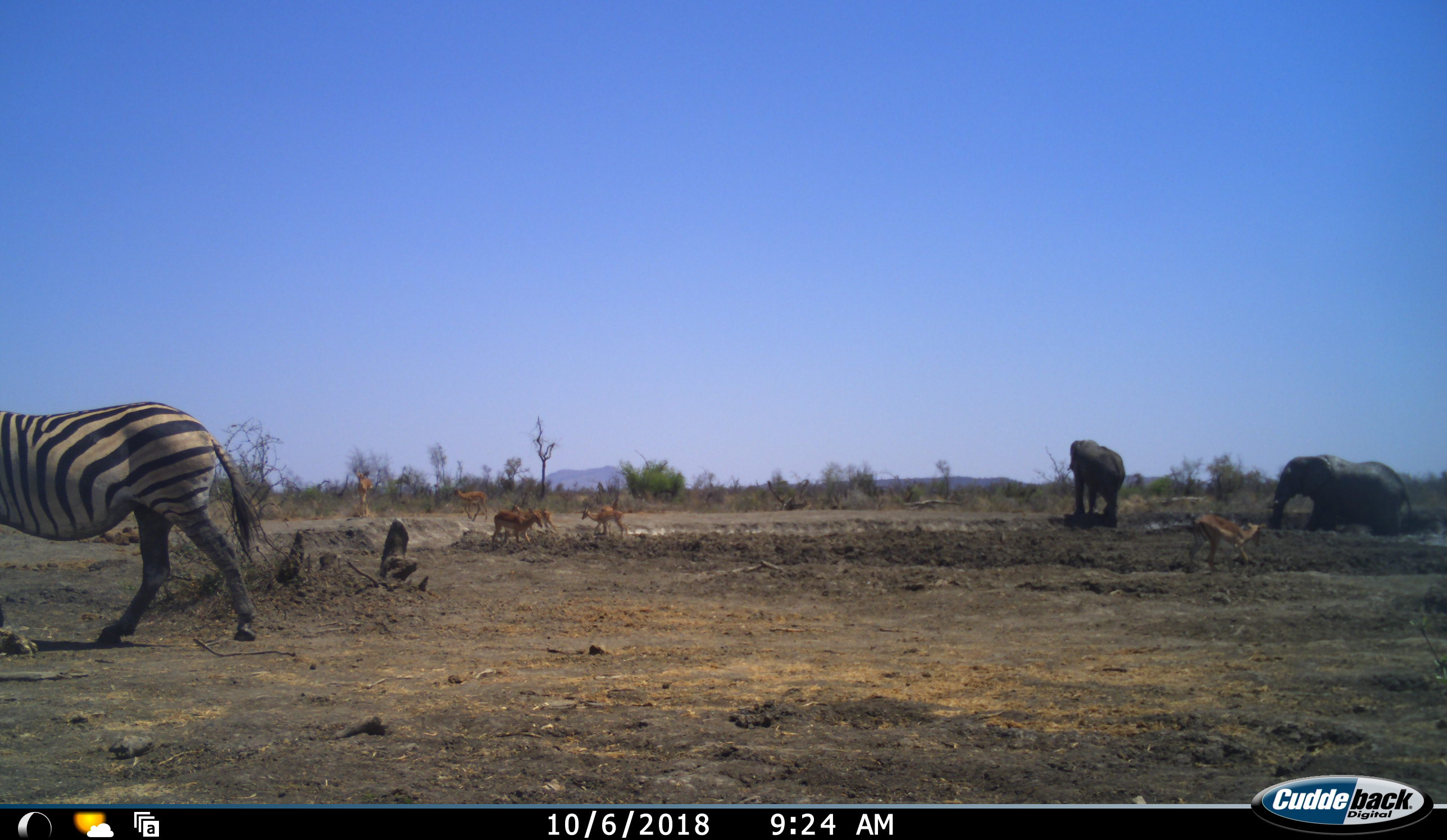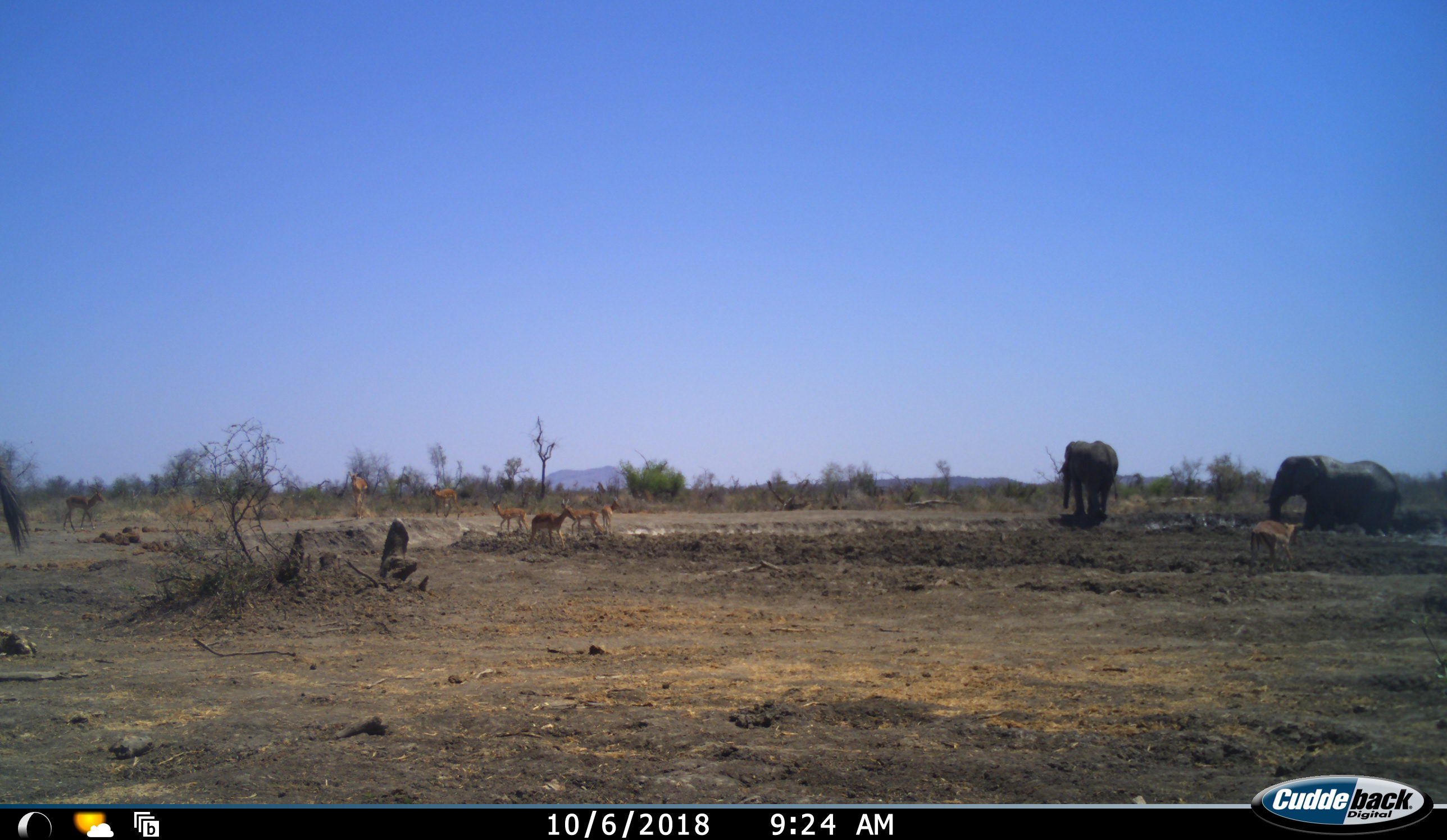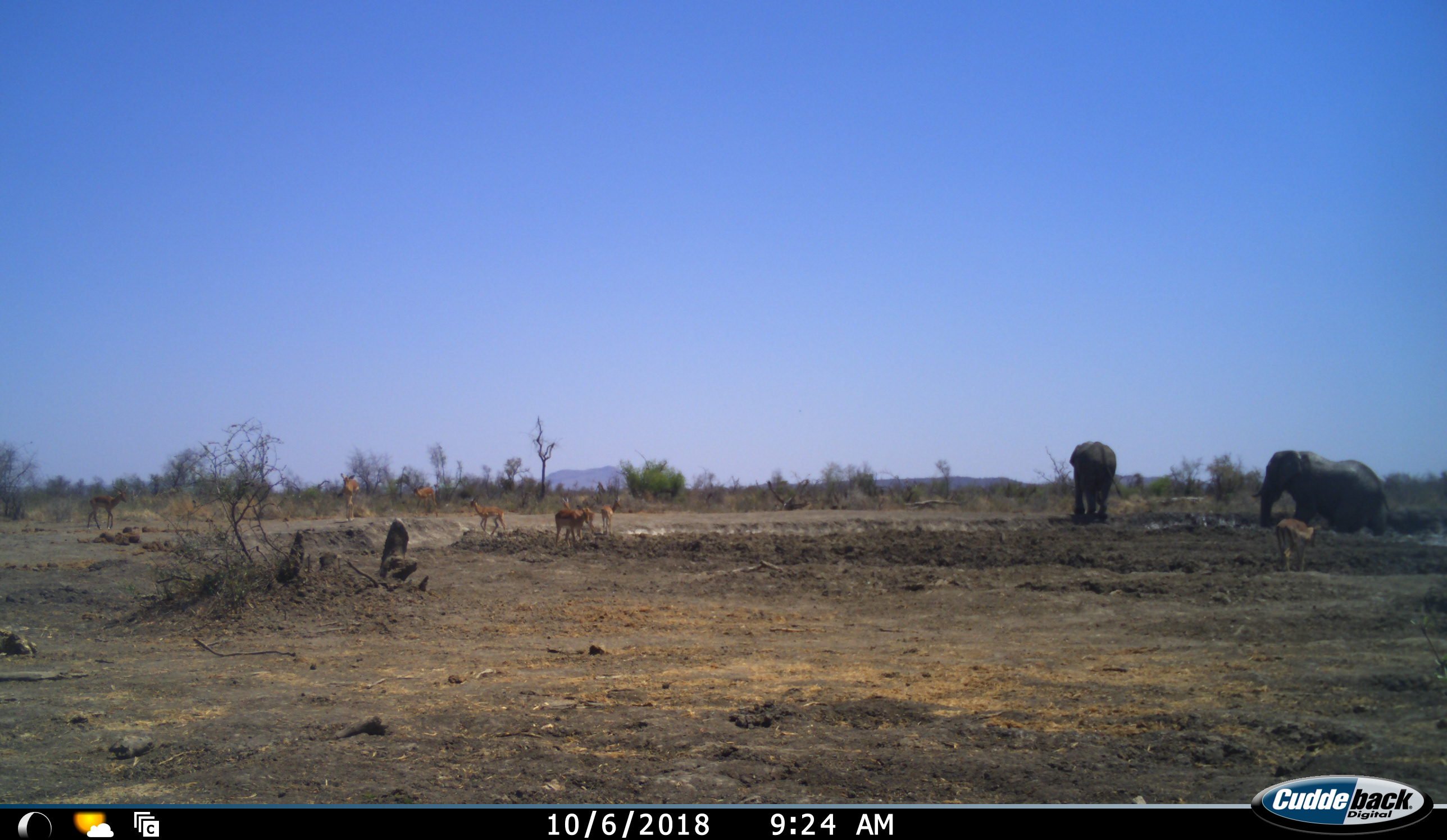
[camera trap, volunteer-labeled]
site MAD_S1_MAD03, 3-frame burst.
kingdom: Animalia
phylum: Chordata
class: Mammalia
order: Proboscidea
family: Elephantidae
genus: Loxodonta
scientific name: Loxodonta africana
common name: african bush elephant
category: elephant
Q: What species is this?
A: Elephant (african bush elephant) (Loxodonta africana).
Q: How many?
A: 2.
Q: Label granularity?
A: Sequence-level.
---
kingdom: Animalia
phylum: Chordata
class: Mammalia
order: Artiodactyla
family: Bovidae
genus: Aepyceros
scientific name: Aepyceros melampus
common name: impala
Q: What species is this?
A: Impala (Aepyceros melampus).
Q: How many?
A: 8.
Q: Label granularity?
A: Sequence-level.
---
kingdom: Animalia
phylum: Chordata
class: Mammalia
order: Perissodactyla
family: Equidae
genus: Equus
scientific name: Equus quagga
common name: plains zebra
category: zebraplains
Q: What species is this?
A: Zebraplains (plains zebra) (Equus quagga).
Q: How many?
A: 1.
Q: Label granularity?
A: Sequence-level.